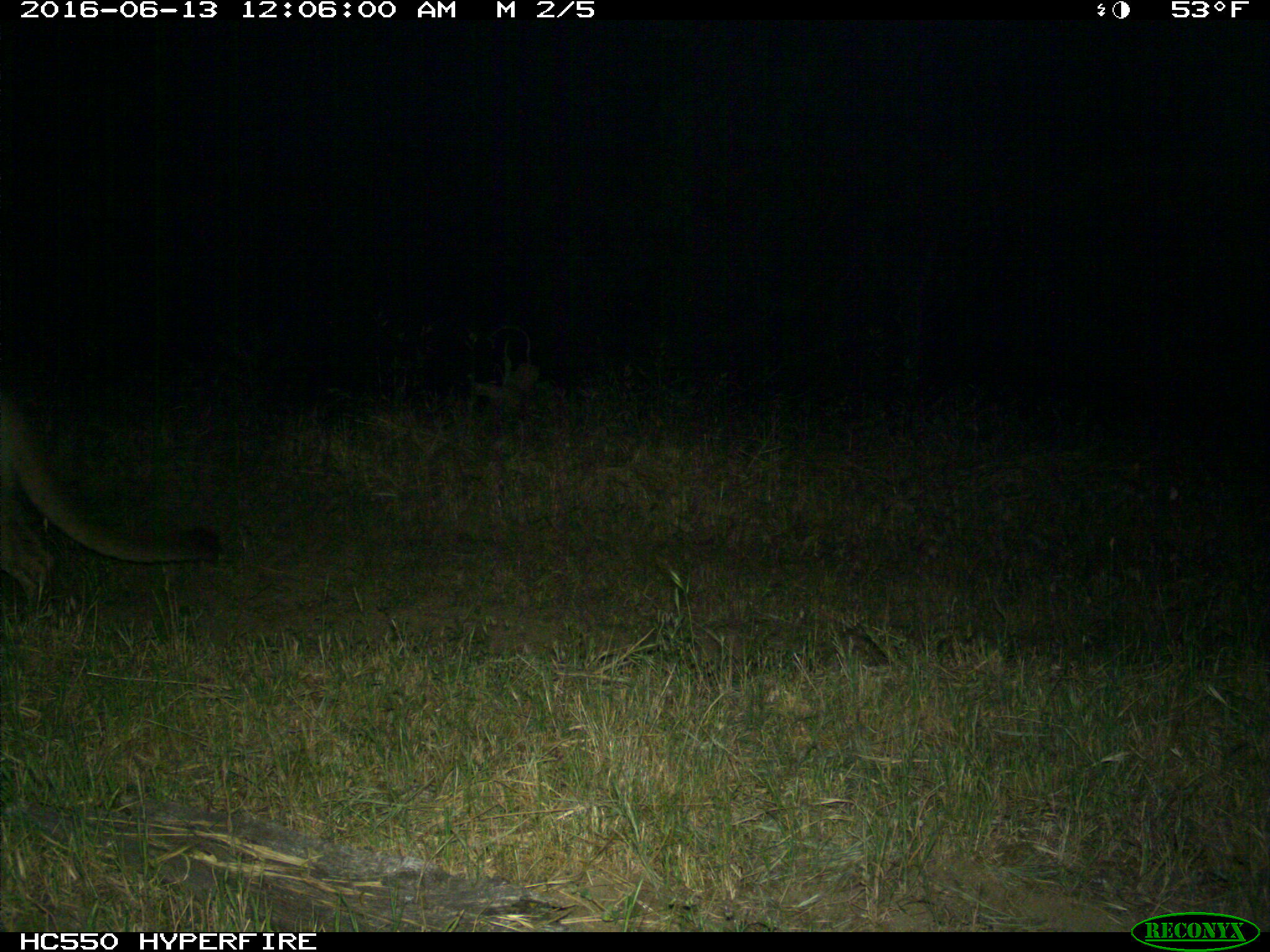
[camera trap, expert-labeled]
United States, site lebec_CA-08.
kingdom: Animalia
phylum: Chordata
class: Mammalia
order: Carnivora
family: Felidae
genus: Puma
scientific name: Puma concolor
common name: mountain lion